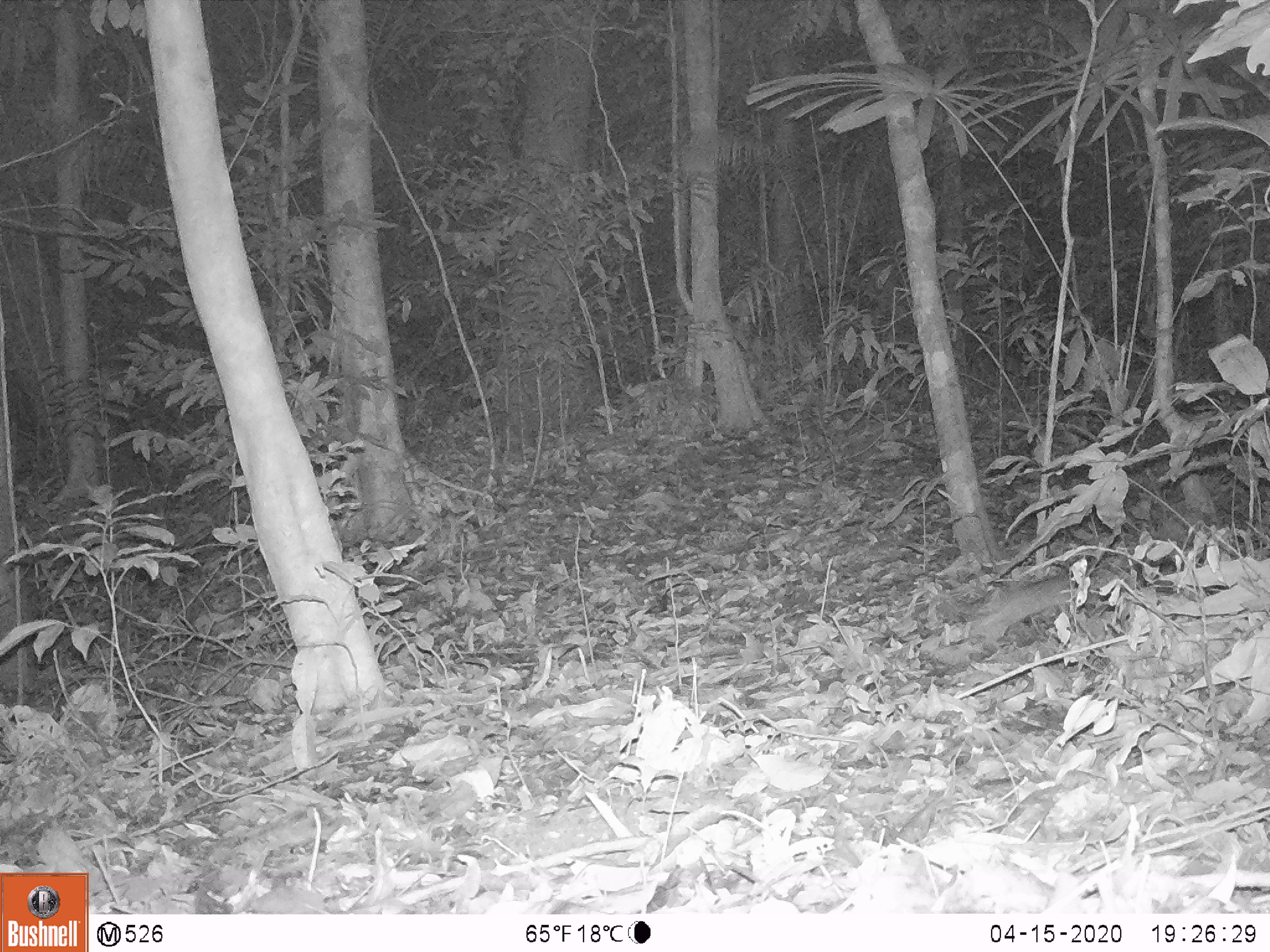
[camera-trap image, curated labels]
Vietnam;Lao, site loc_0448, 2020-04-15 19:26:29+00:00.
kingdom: Animalia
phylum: Chordata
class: Mammalia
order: Rodentia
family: Muridae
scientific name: Muridae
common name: old-world mice and rats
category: unidentified murid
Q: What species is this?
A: Unidentified murid (old-world mice and rats) (Muridae).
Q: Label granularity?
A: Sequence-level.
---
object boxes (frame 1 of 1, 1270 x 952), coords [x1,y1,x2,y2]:
unidentified murid: [918,567,1100,650]